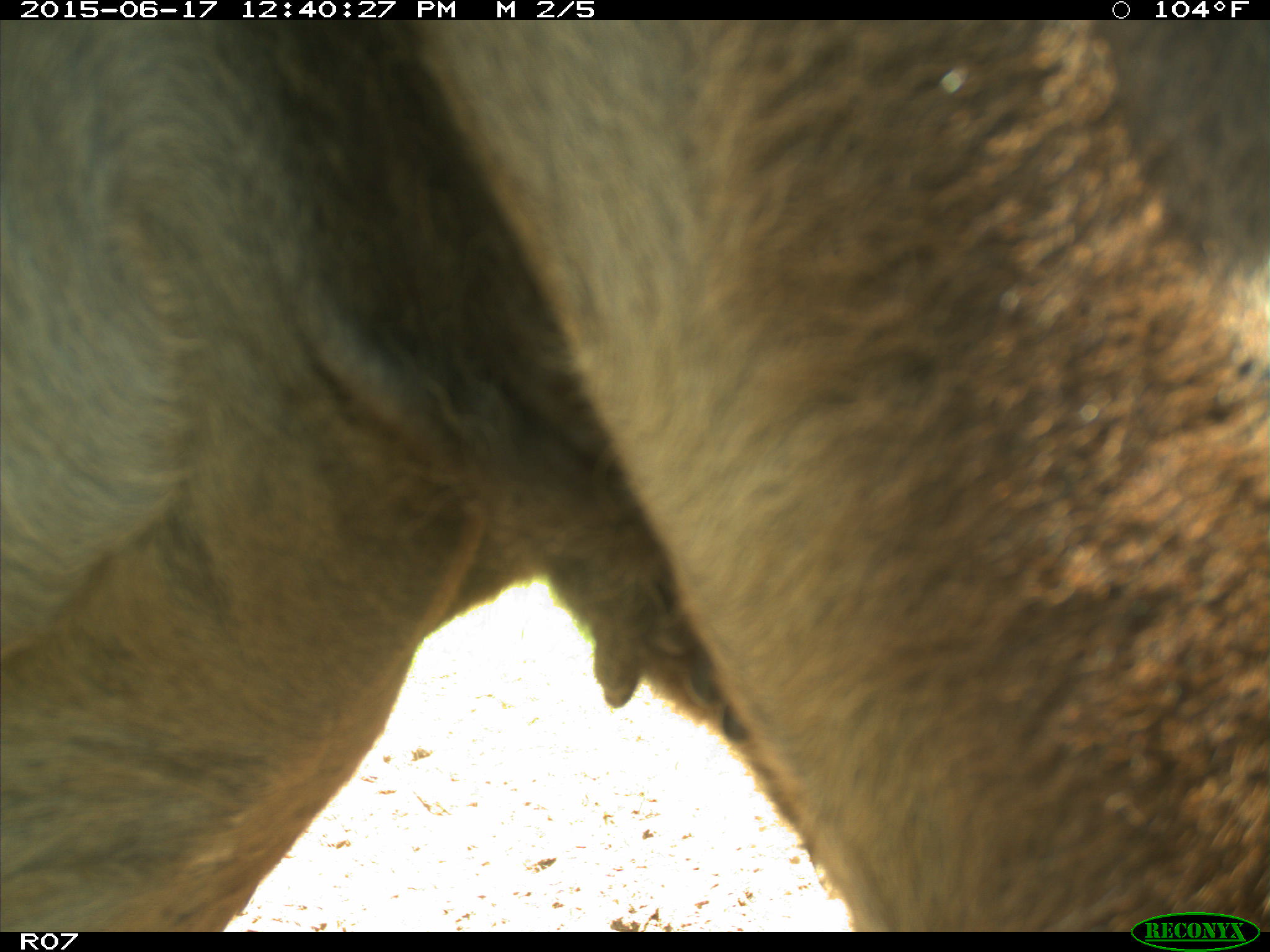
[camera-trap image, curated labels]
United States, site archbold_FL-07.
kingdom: Animalia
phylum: Chordata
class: Mammalia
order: Artiodactyla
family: Bovidae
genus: Bos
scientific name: Bos taurus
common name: domestic cow